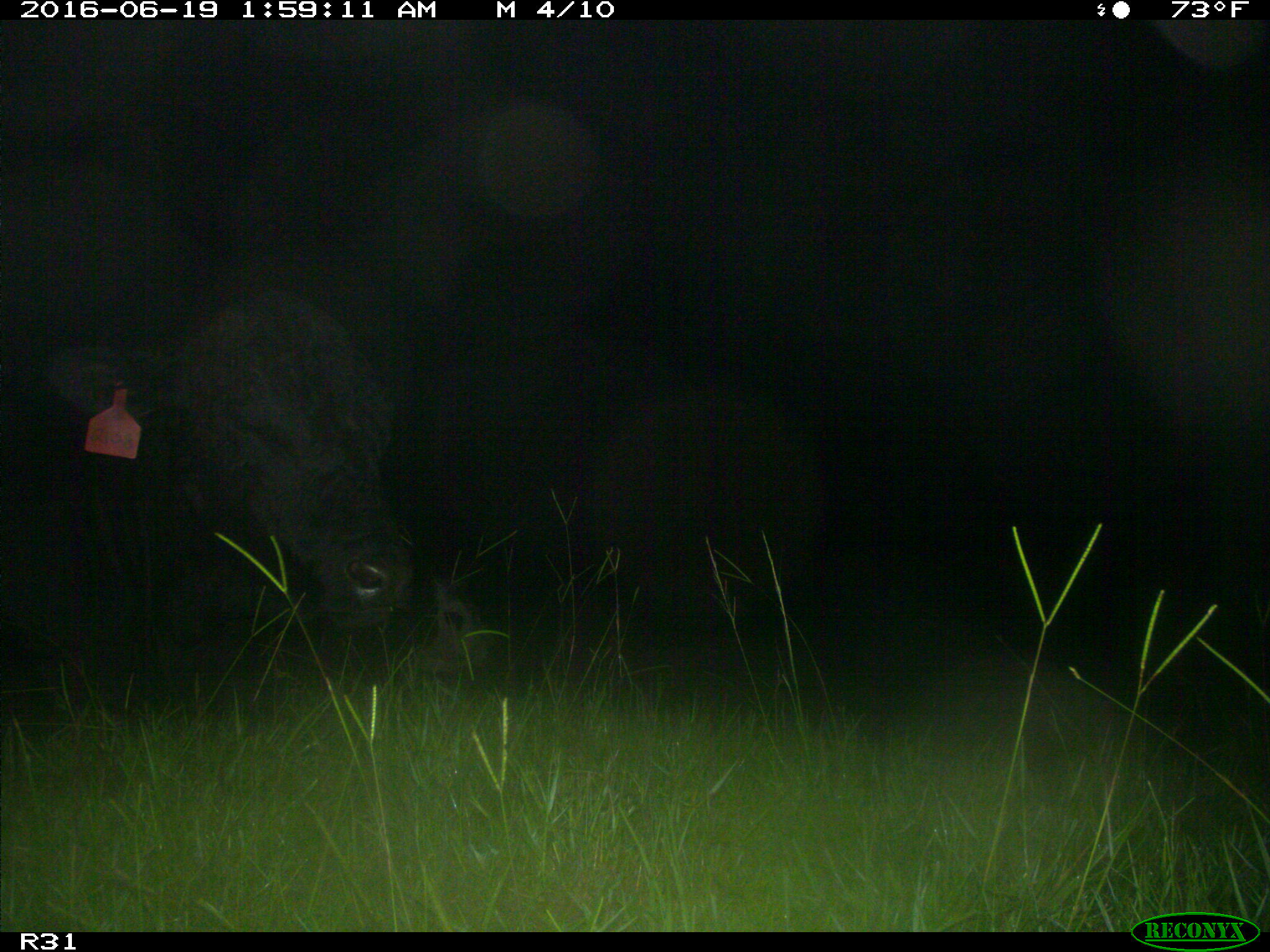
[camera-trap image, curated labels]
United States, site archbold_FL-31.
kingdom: Animalia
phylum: Chordata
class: Mammalia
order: Artiodactyla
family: Bovidae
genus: Bos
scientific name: Bos taurus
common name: domestic cow